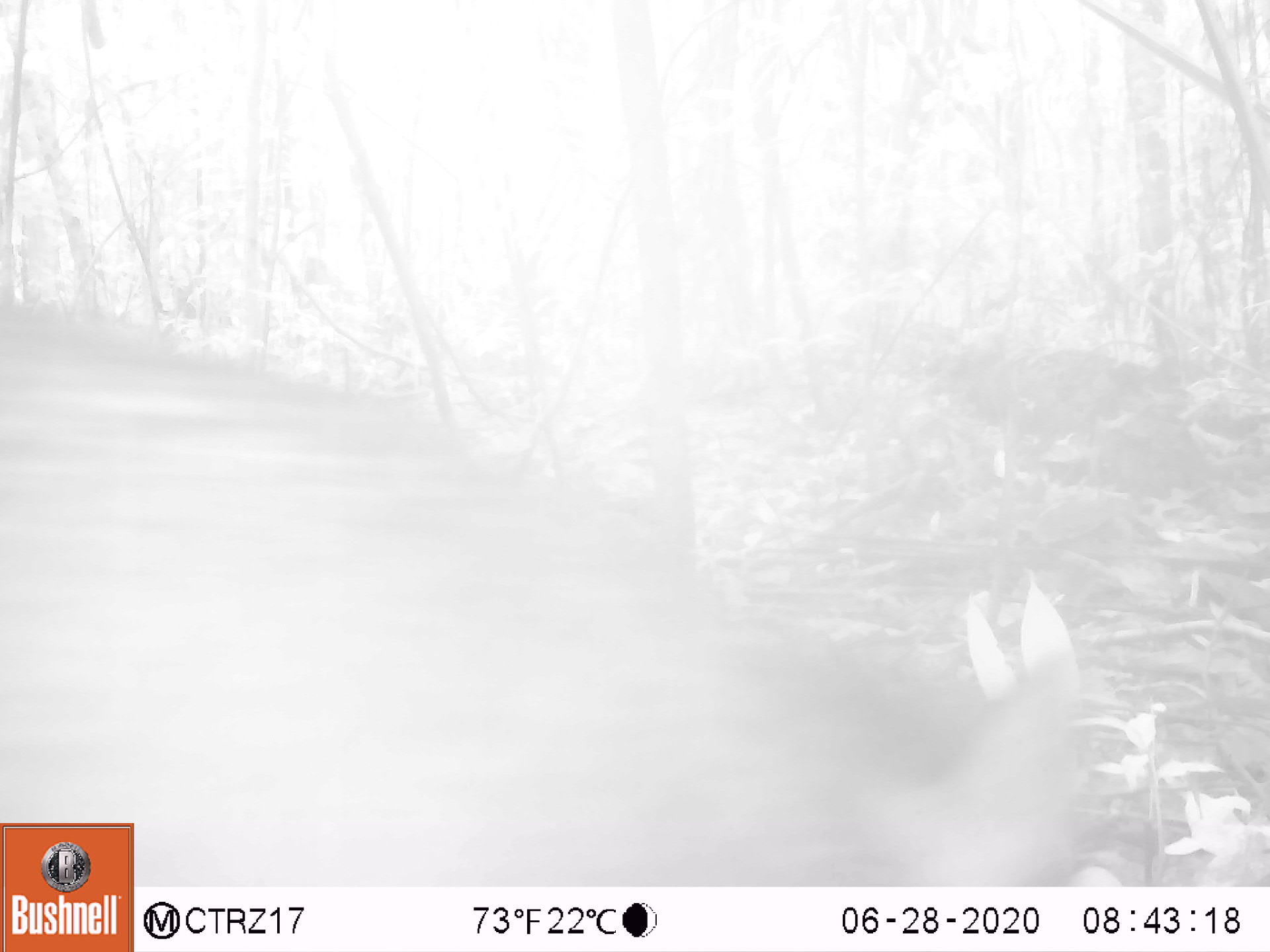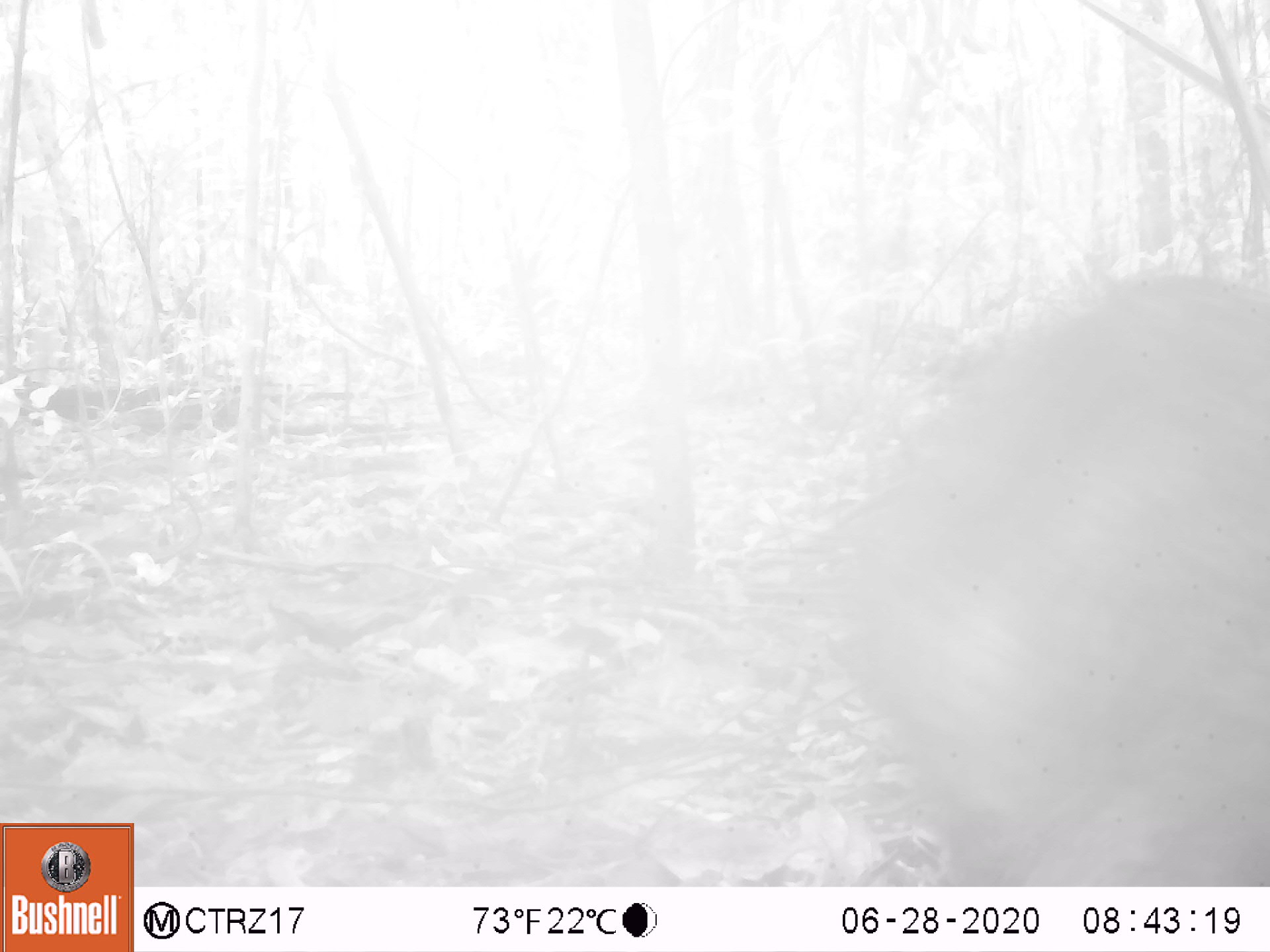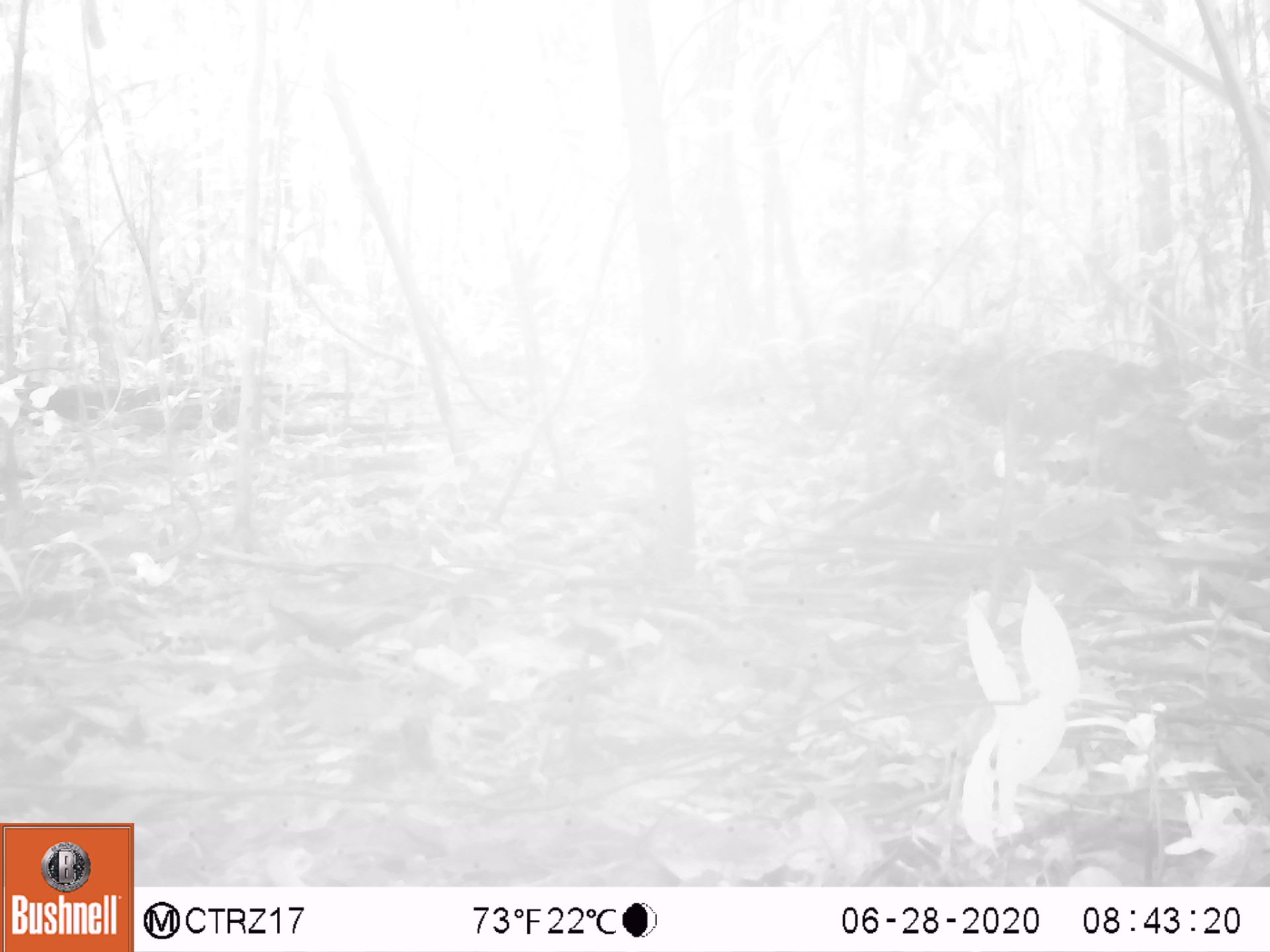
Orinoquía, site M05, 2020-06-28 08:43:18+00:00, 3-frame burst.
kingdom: Animalia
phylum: Chordata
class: Mammalia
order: Artiodactyla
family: Tayassuidae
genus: Pecari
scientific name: Pecari tajacu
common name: collared peccary